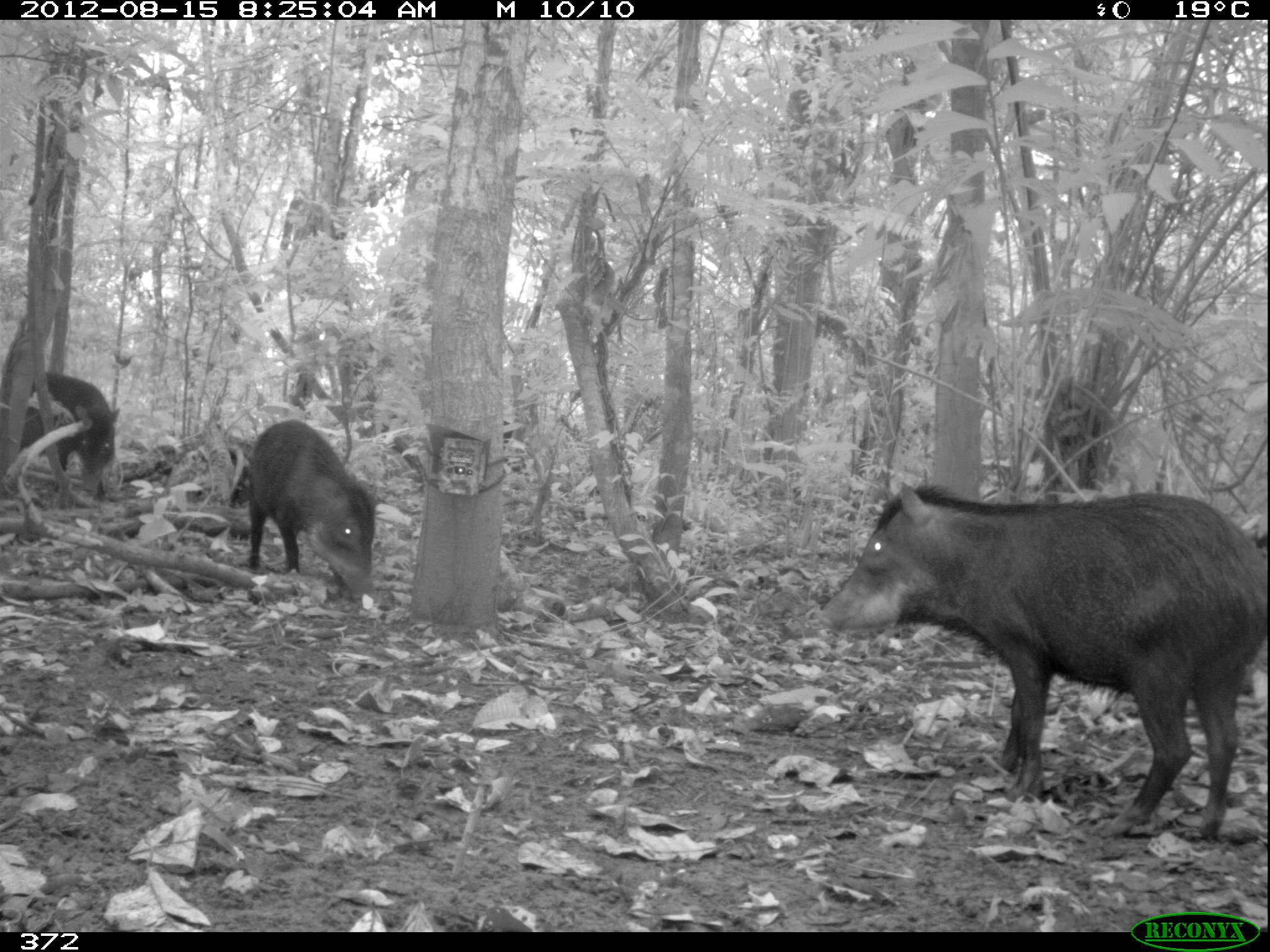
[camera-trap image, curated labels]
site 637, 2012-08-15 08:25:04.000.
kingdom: Animalia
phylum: Chordata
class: Mammalia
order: Artiodactyla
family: Tayassuidae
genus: Tayassu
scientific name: Tayassu pecari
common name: white-lipped peccary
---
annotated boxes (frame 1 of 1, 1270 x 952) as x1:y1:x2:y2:
tayassu pecari: 812:479:1270:841; 240:415:379:625; 0:365:128:502